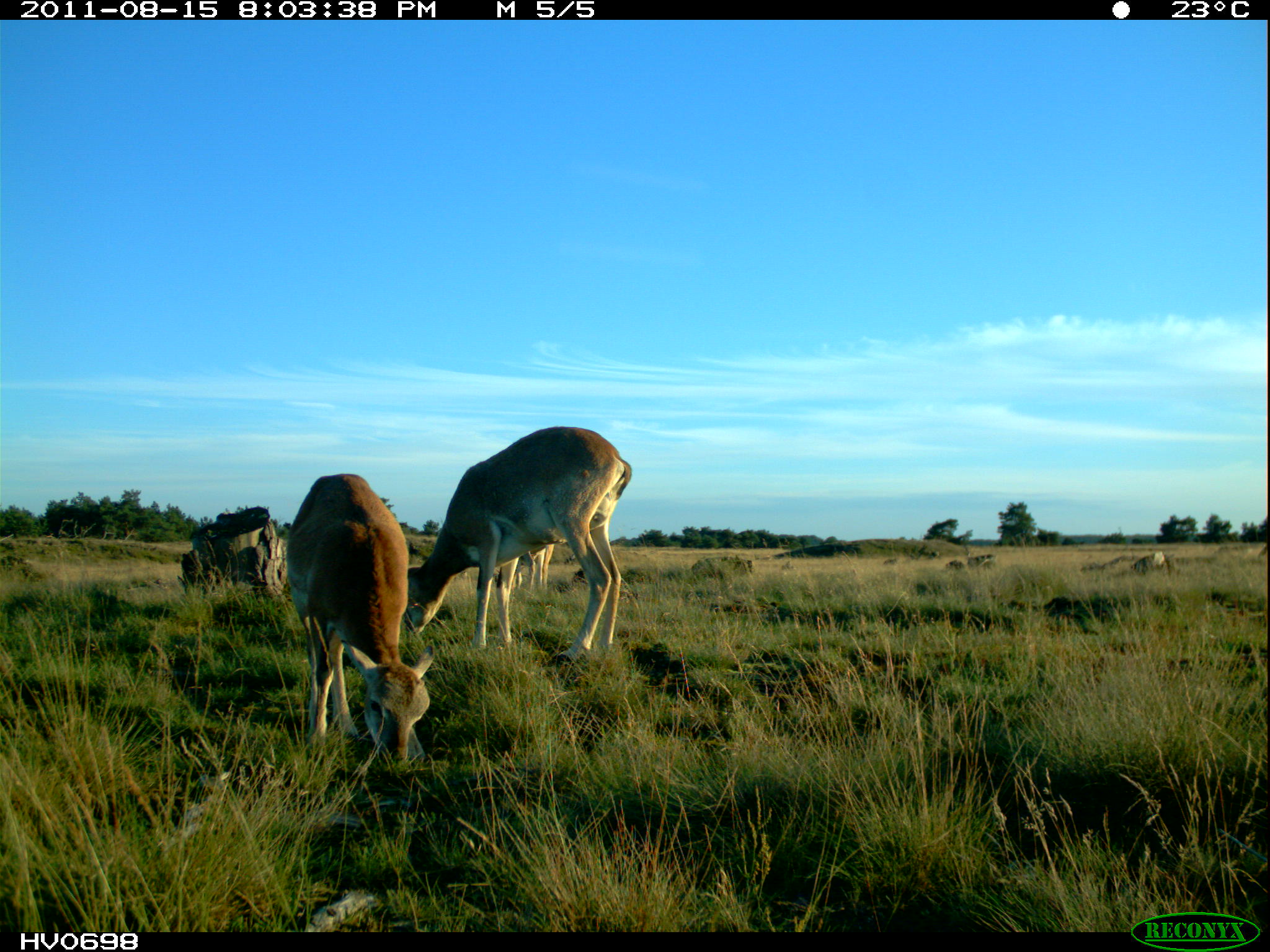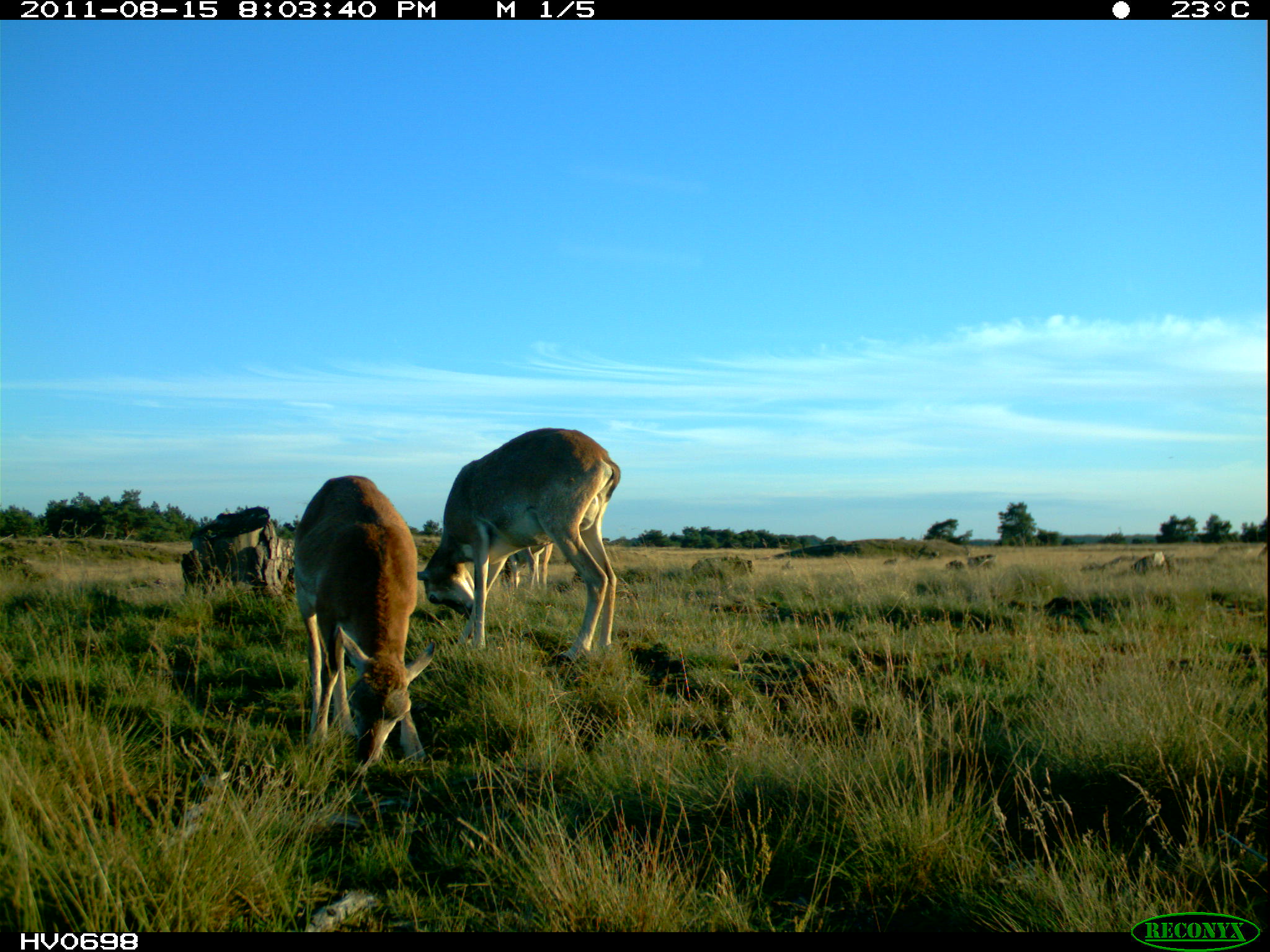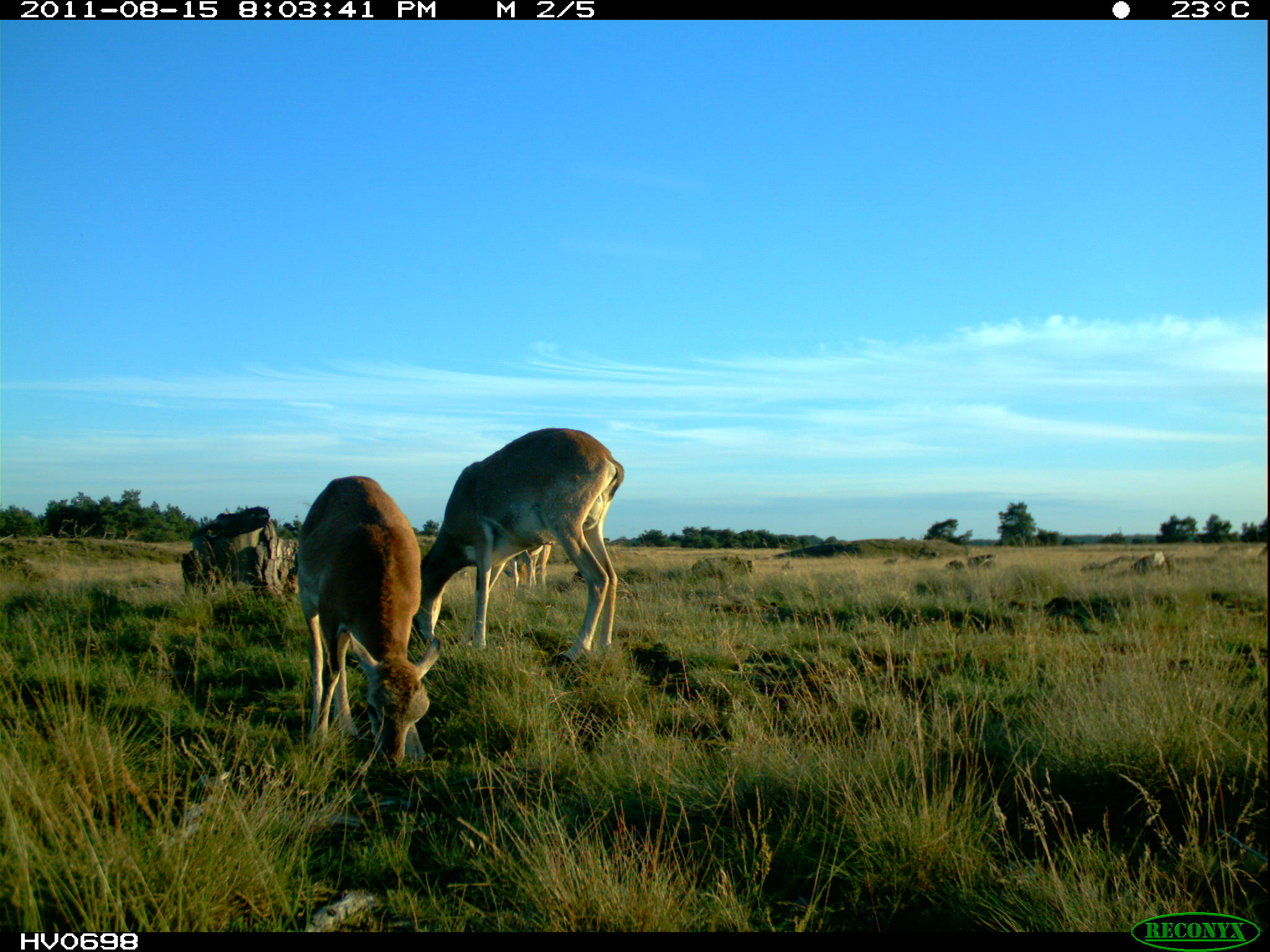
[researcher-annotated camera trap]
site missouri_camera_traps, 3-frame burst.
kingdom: Animalia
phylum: Chordata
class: Mammalia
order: Artiodactyla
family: Bovidae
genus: Ovis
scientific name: Ovis ammon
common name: mouflon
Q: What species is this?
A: Mouflon (Ovis ammon).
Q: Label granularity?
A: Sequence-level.